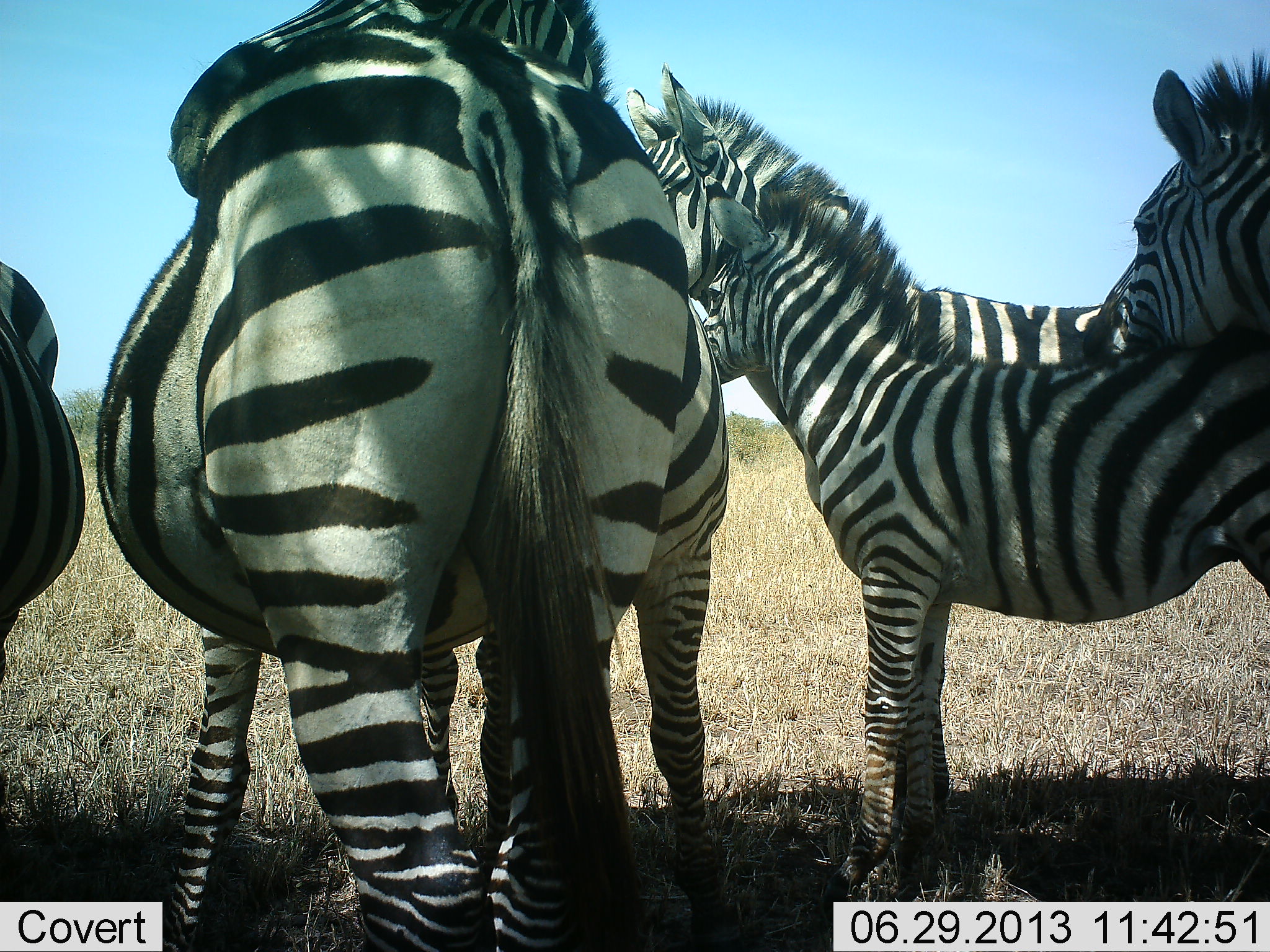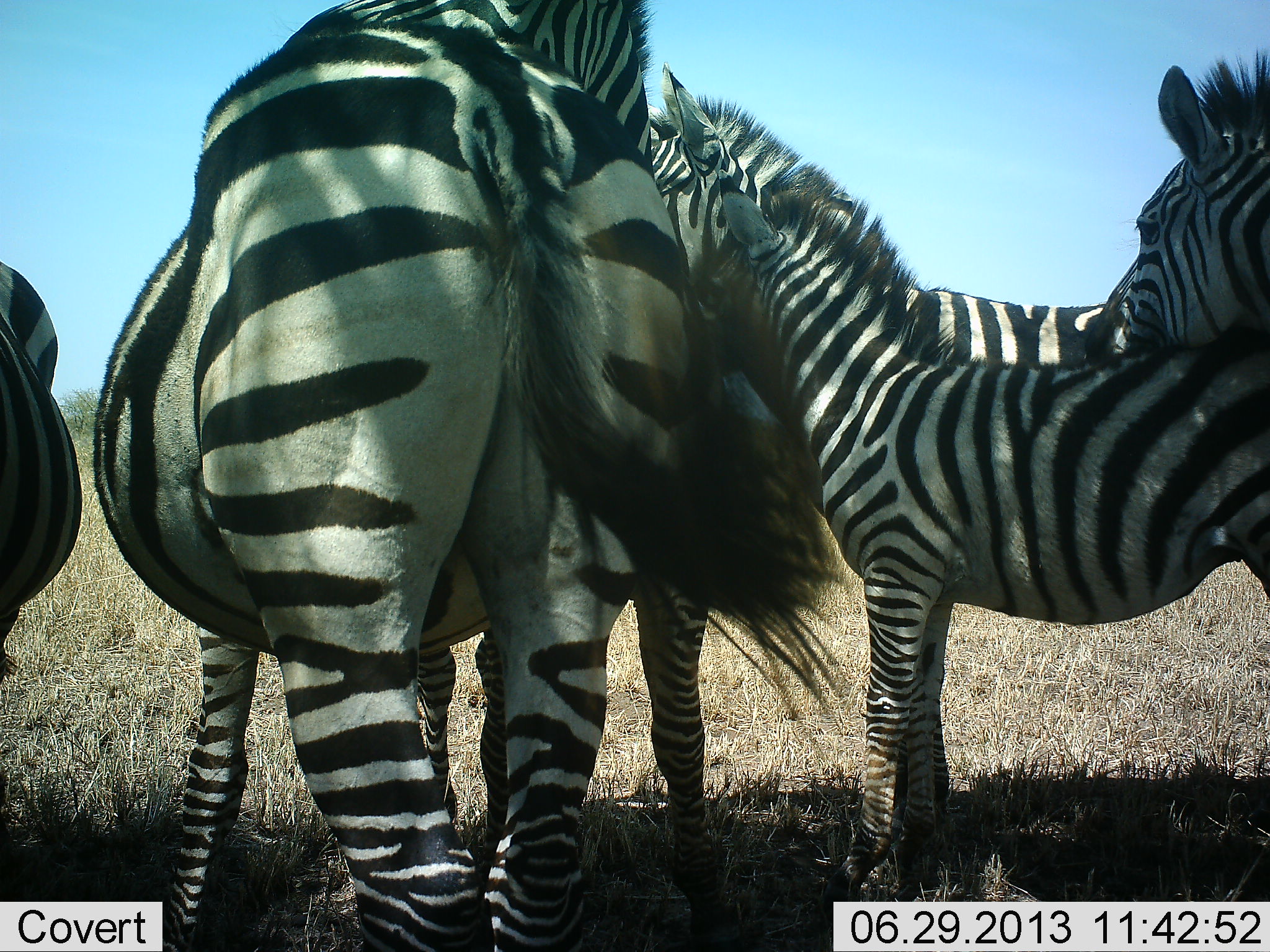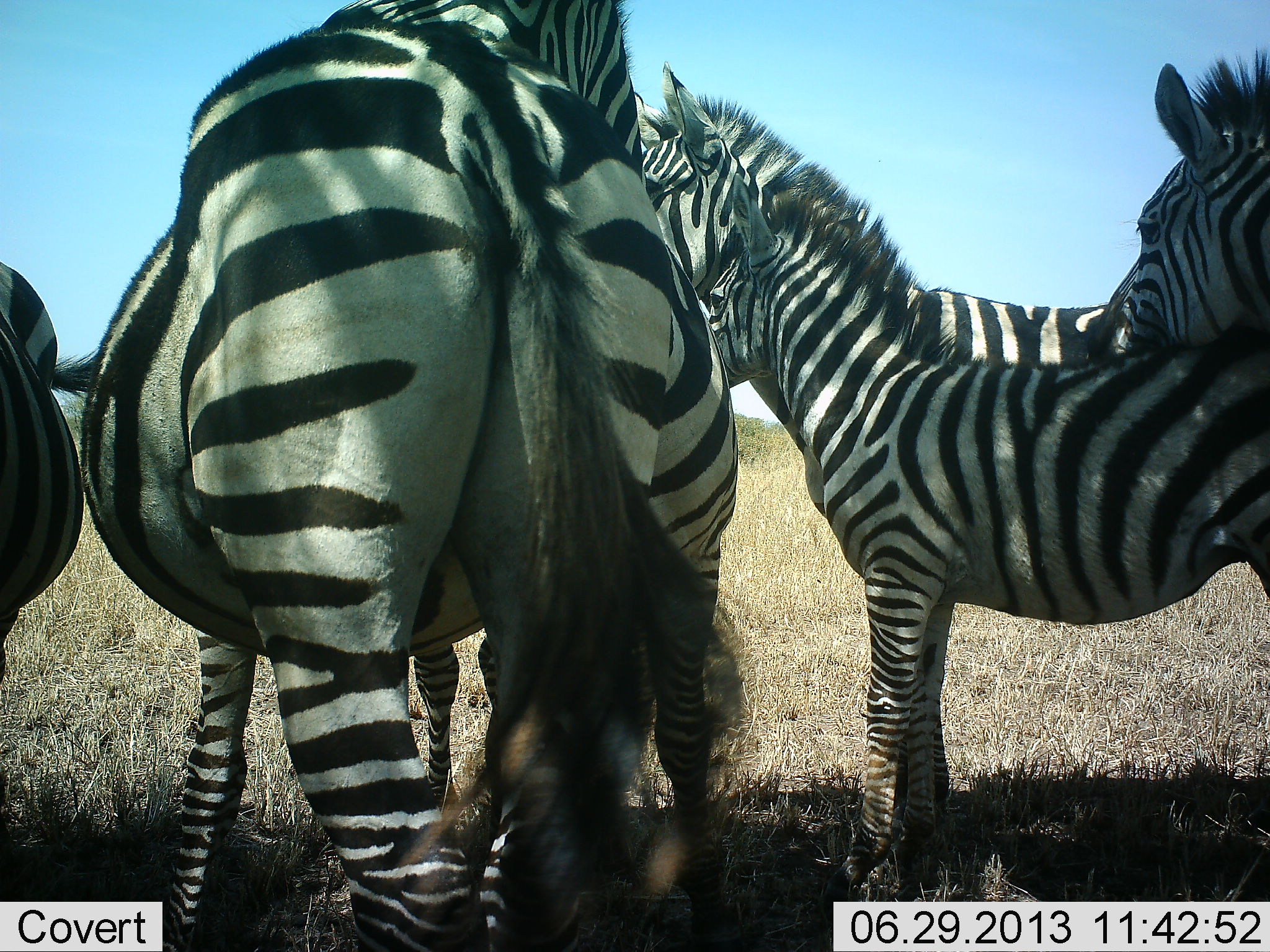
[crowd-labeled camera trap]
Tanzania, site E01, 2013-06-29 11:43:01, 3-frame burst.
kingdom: Animalia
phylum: Chordata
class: Mammalia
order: Perissodactyla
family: Equidae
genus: Equus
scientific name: Equus quagga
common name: plains zebra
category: zebra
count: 6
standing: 90%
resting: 0%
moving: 0%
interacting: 50%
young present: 90%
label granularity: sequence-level